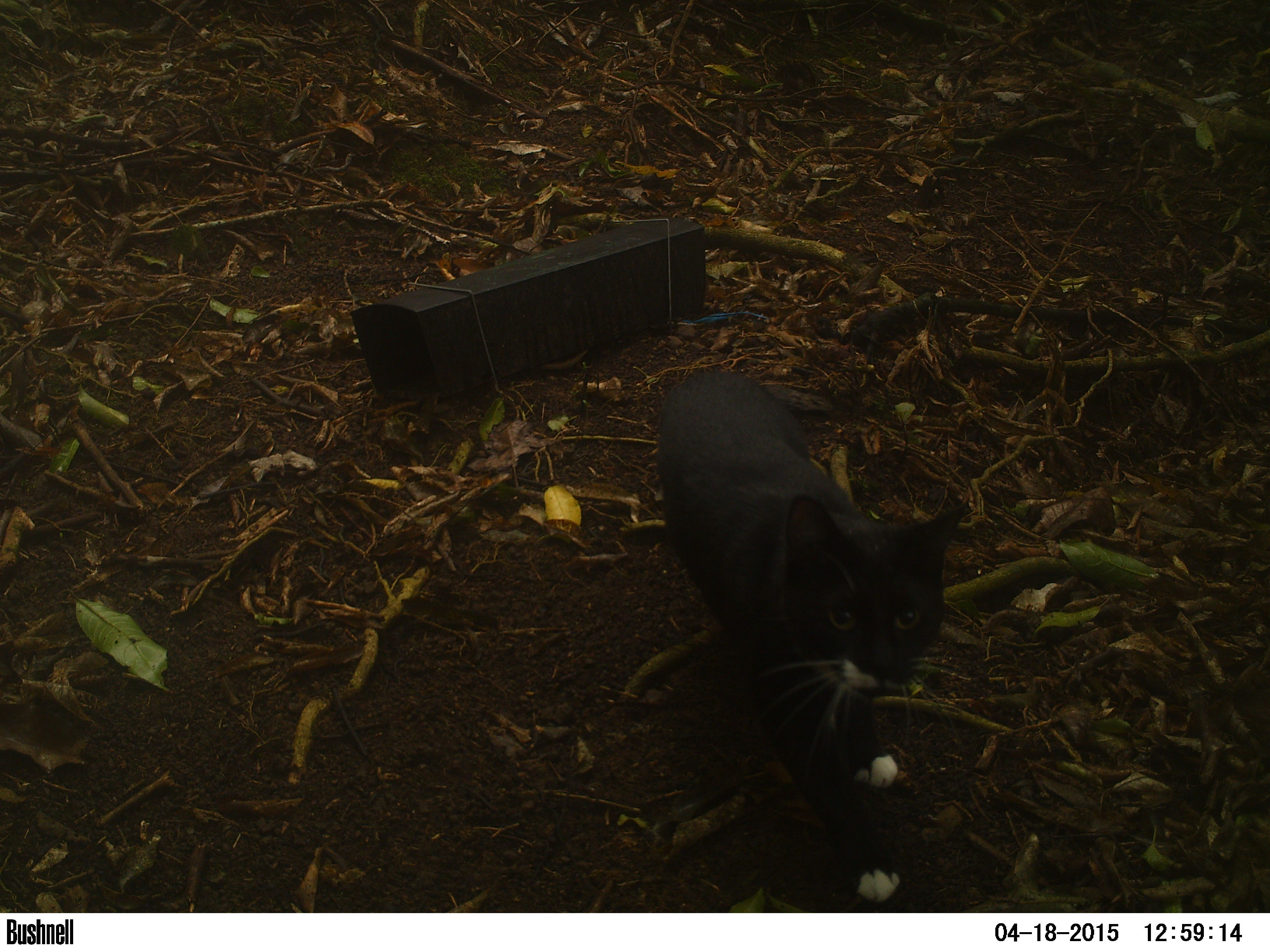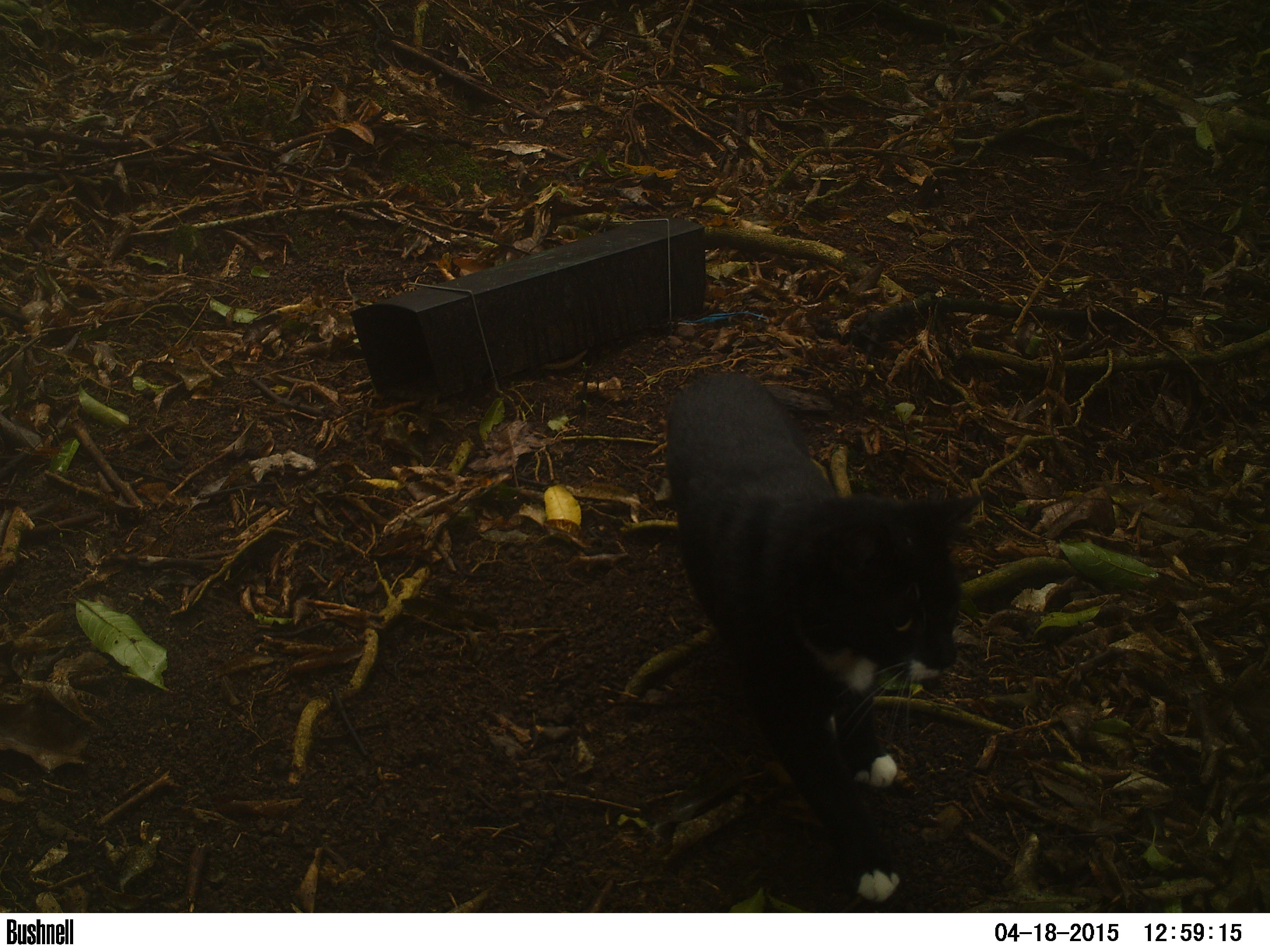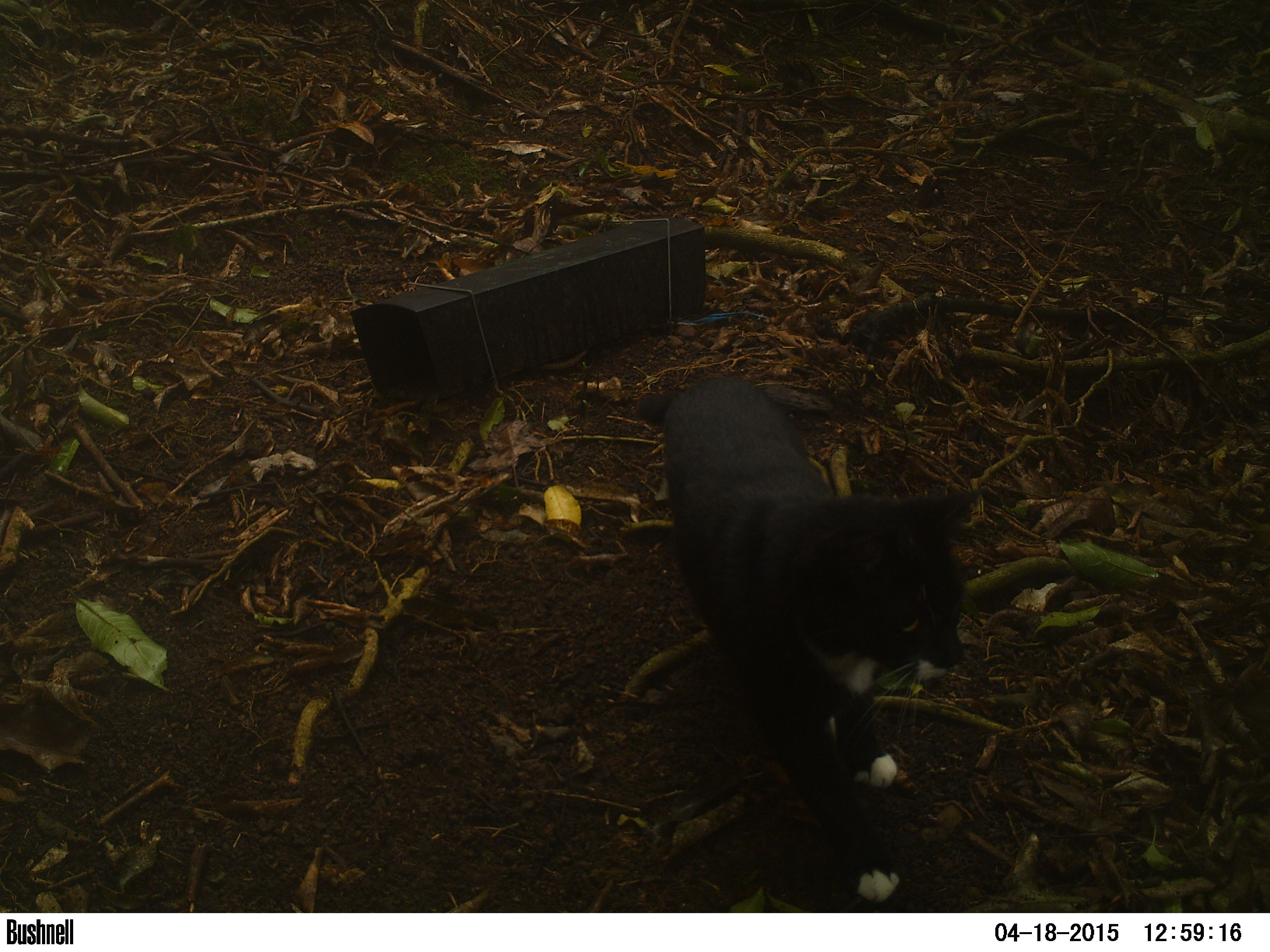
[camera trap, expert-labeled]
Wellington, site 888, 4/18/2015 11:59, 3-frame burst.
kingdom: Animalia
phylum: Chordata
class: Mammalia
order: Carnivora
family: Felidae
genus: Felis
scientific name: Felis catus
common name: cat